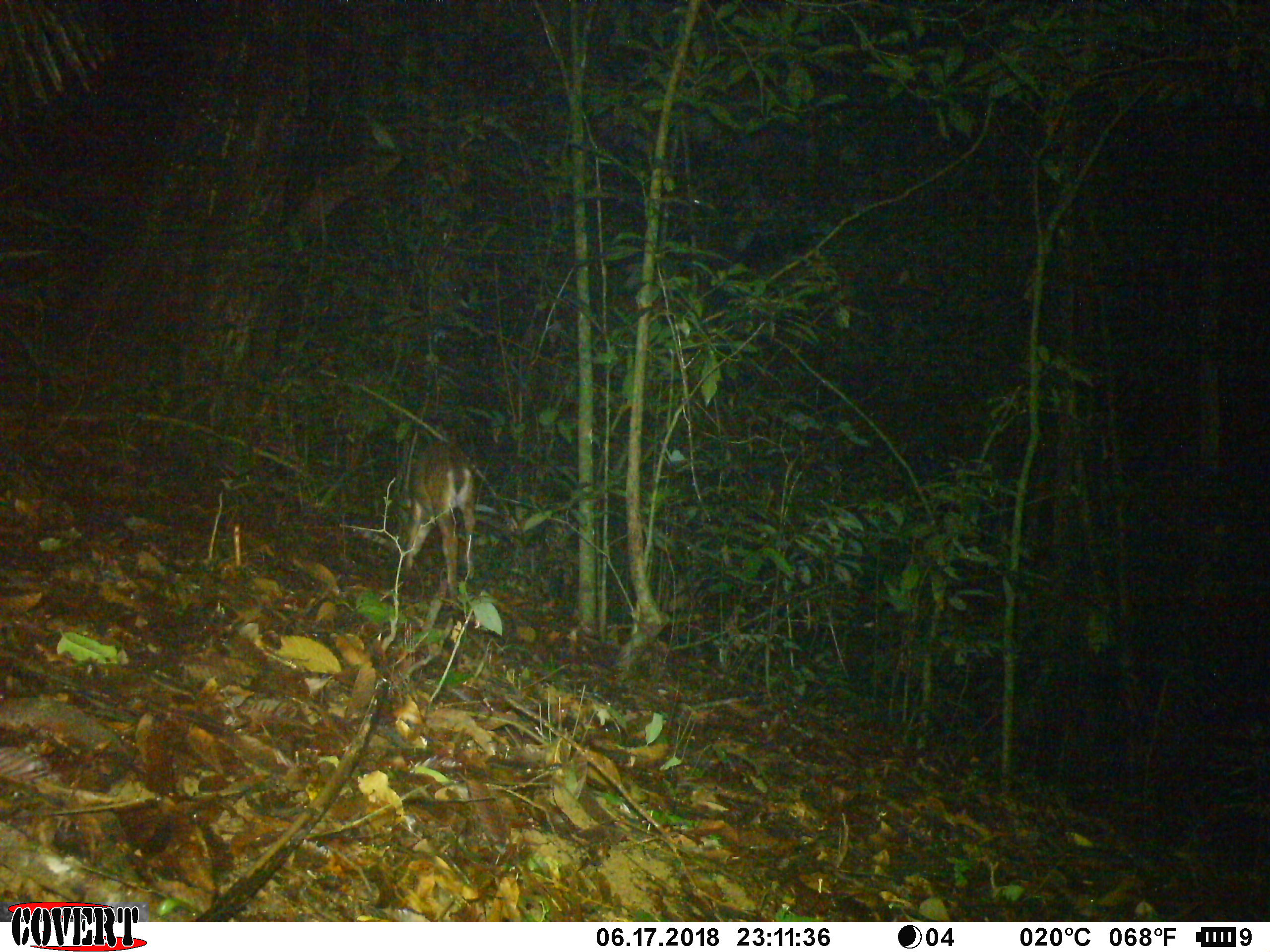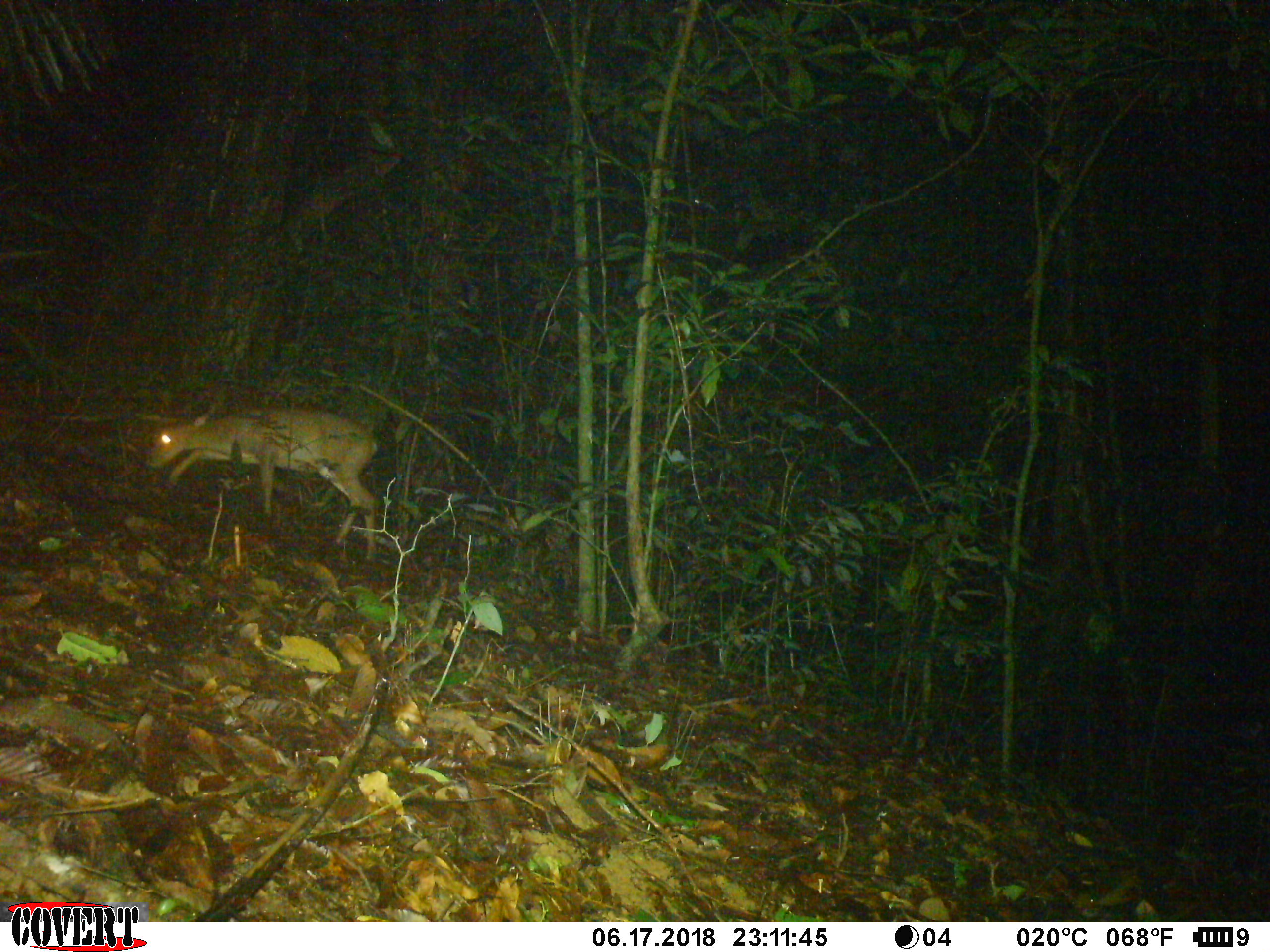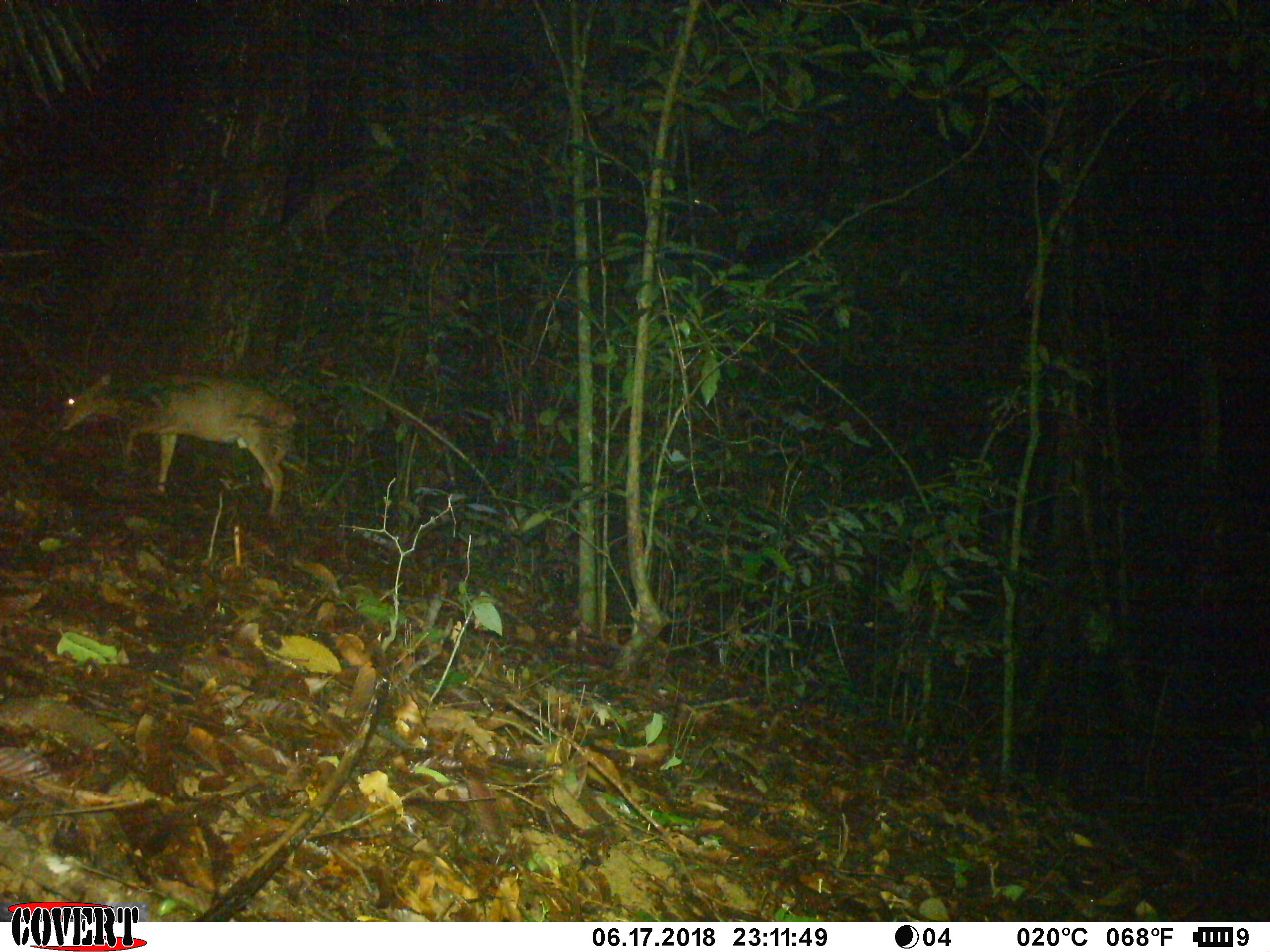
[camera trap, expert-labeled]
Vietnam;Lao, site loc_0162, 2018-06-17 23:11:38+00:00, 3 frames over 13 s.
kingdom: Animalia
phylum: Chordata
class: Mammalia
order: Artiodactyla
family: Cervidae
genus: Muntiacus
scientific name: Muntiacus vuquangensis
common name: large-antlered muntjac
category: large antlered muntjac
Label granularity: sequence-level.